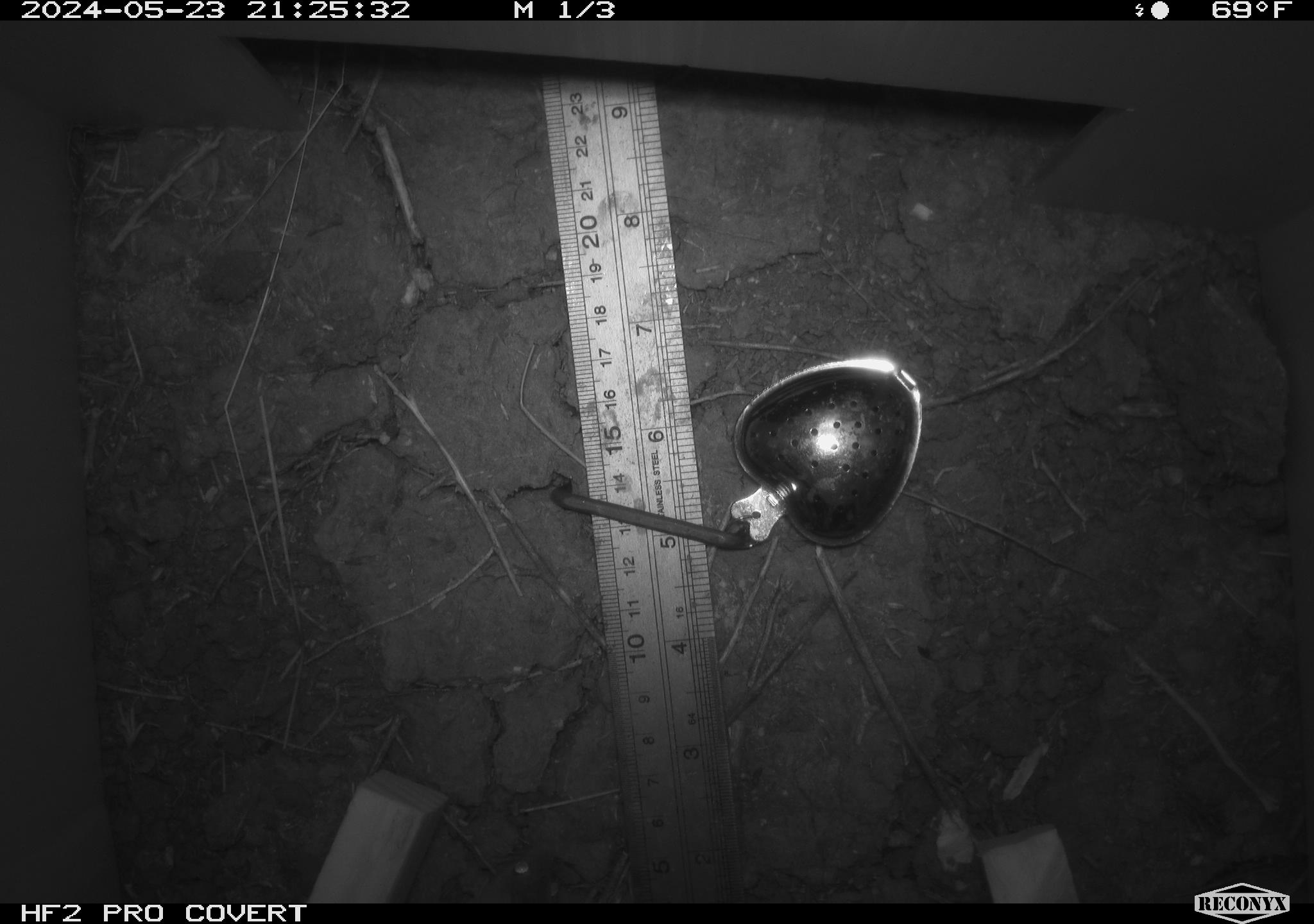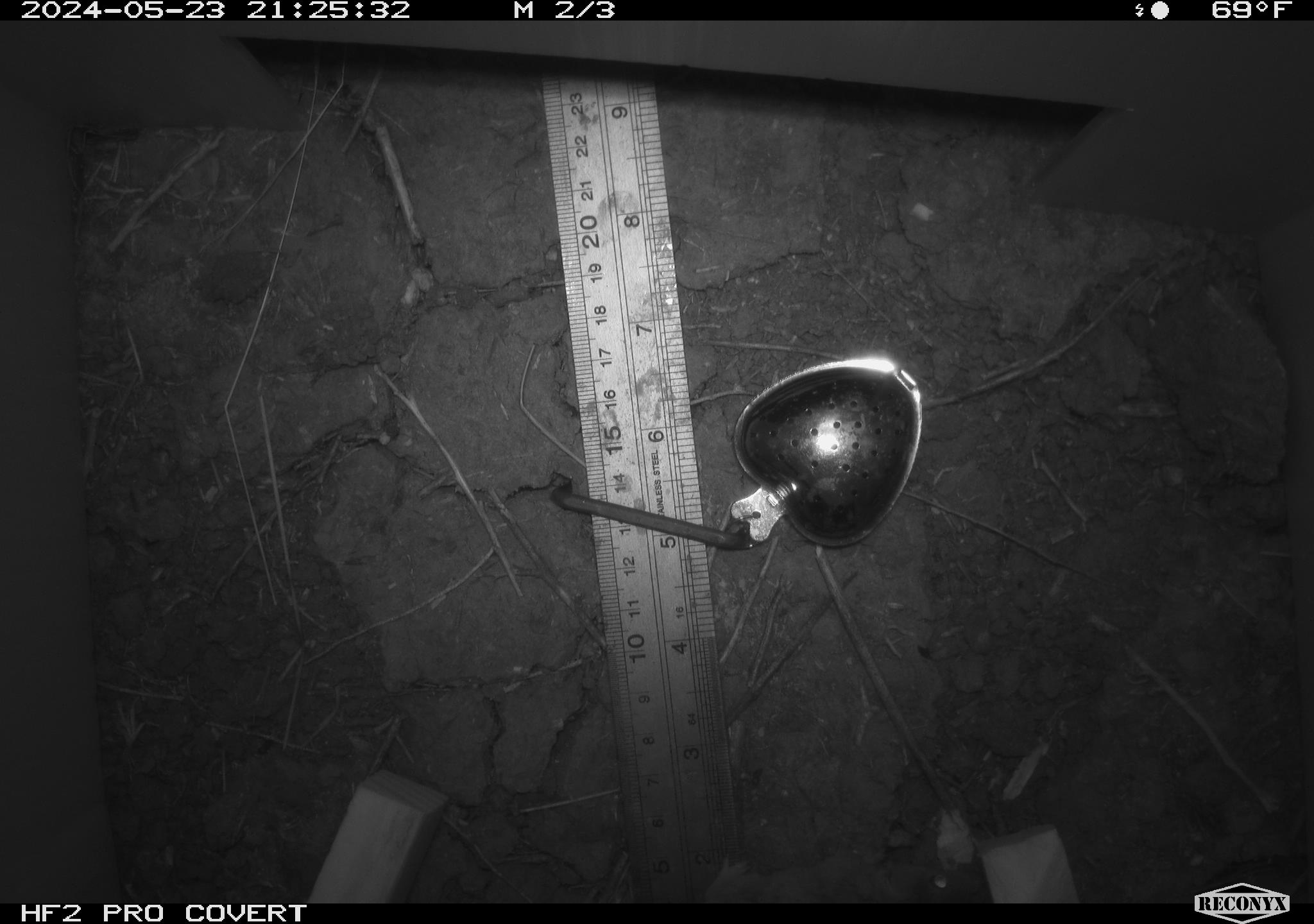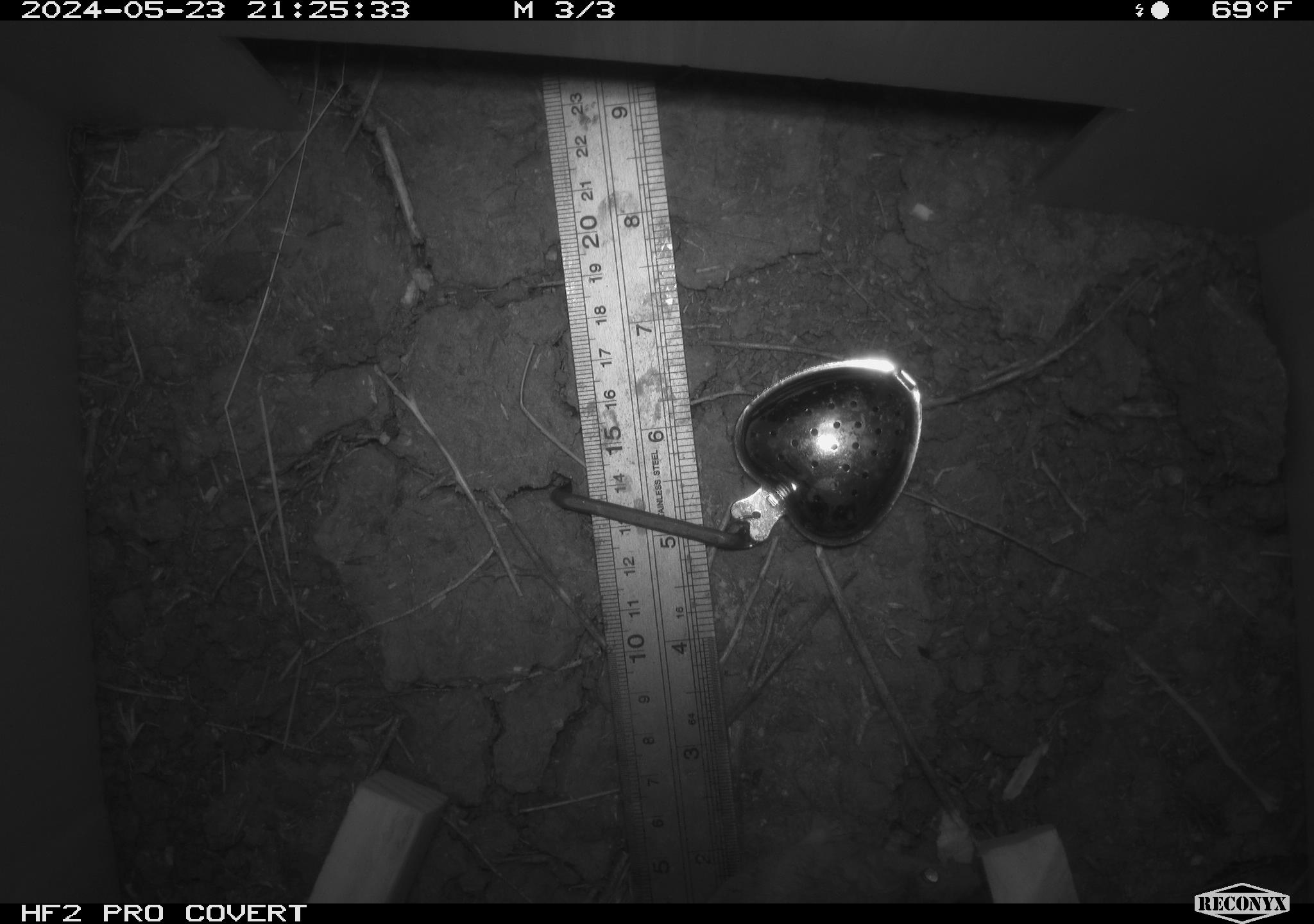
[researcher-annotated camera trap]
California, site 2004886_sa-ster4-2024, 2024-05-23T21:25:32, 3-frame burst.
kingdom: Animalia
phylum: Chordata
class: Mammalia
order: Rodentia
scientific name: Rodentia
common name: mouse species